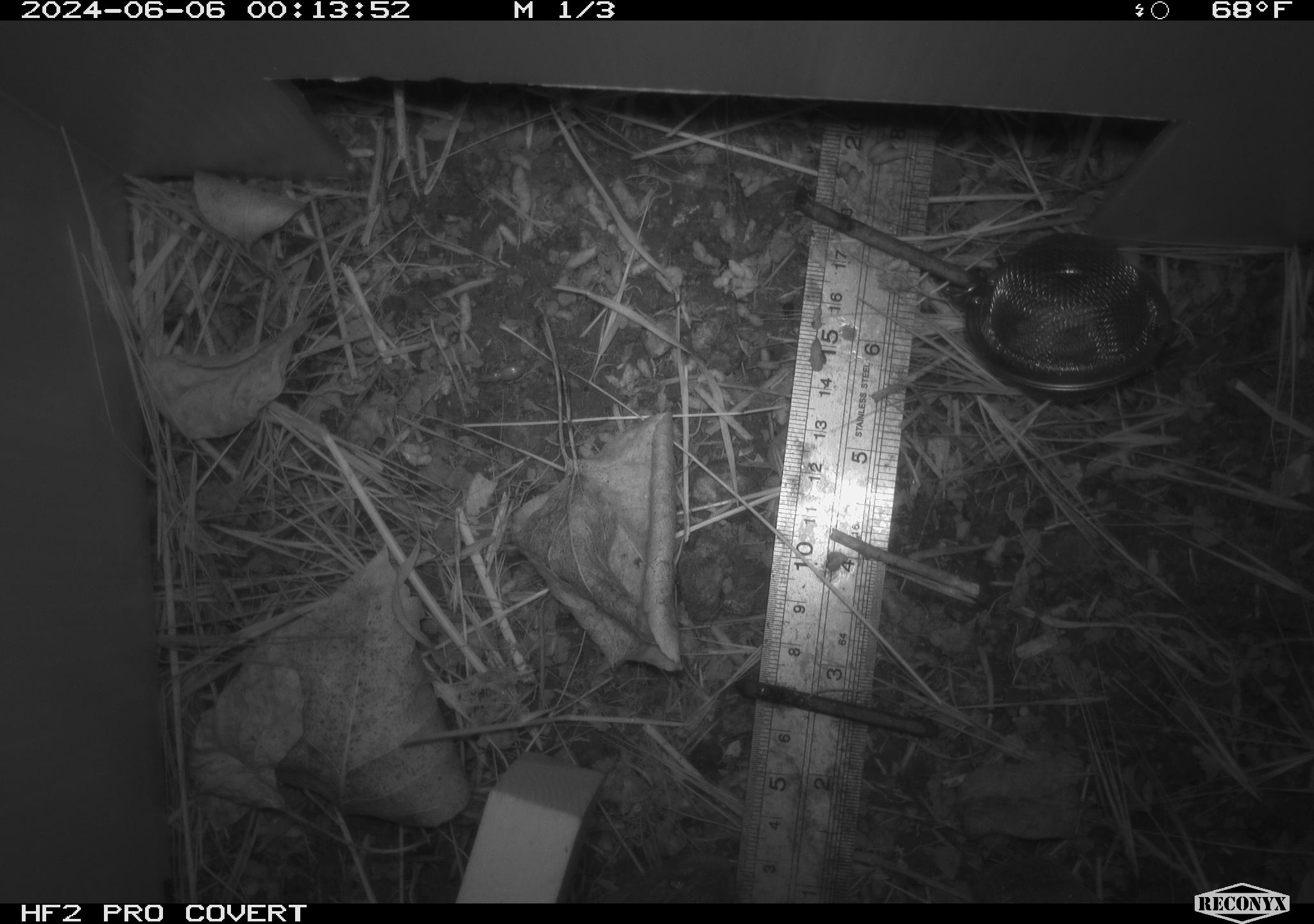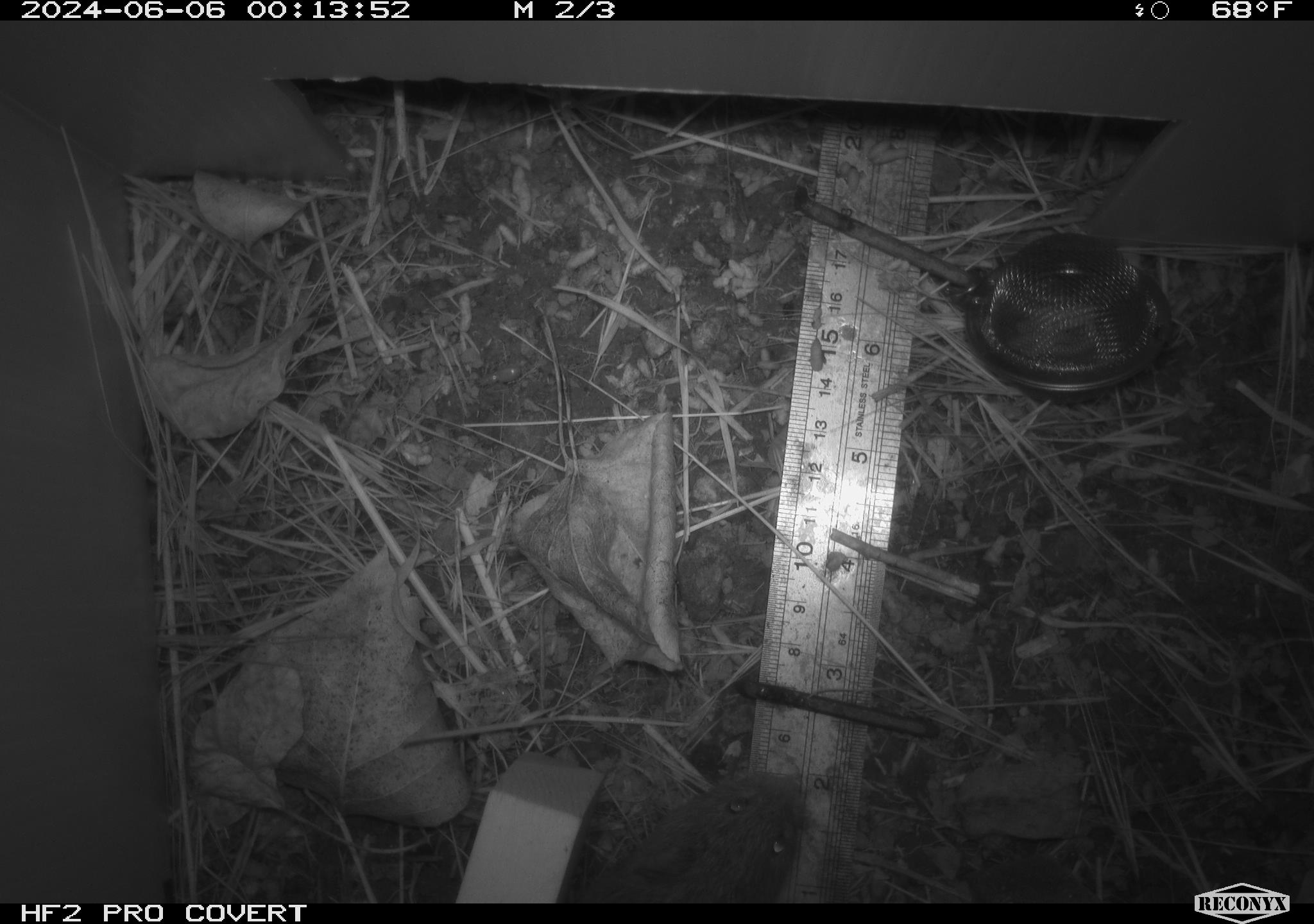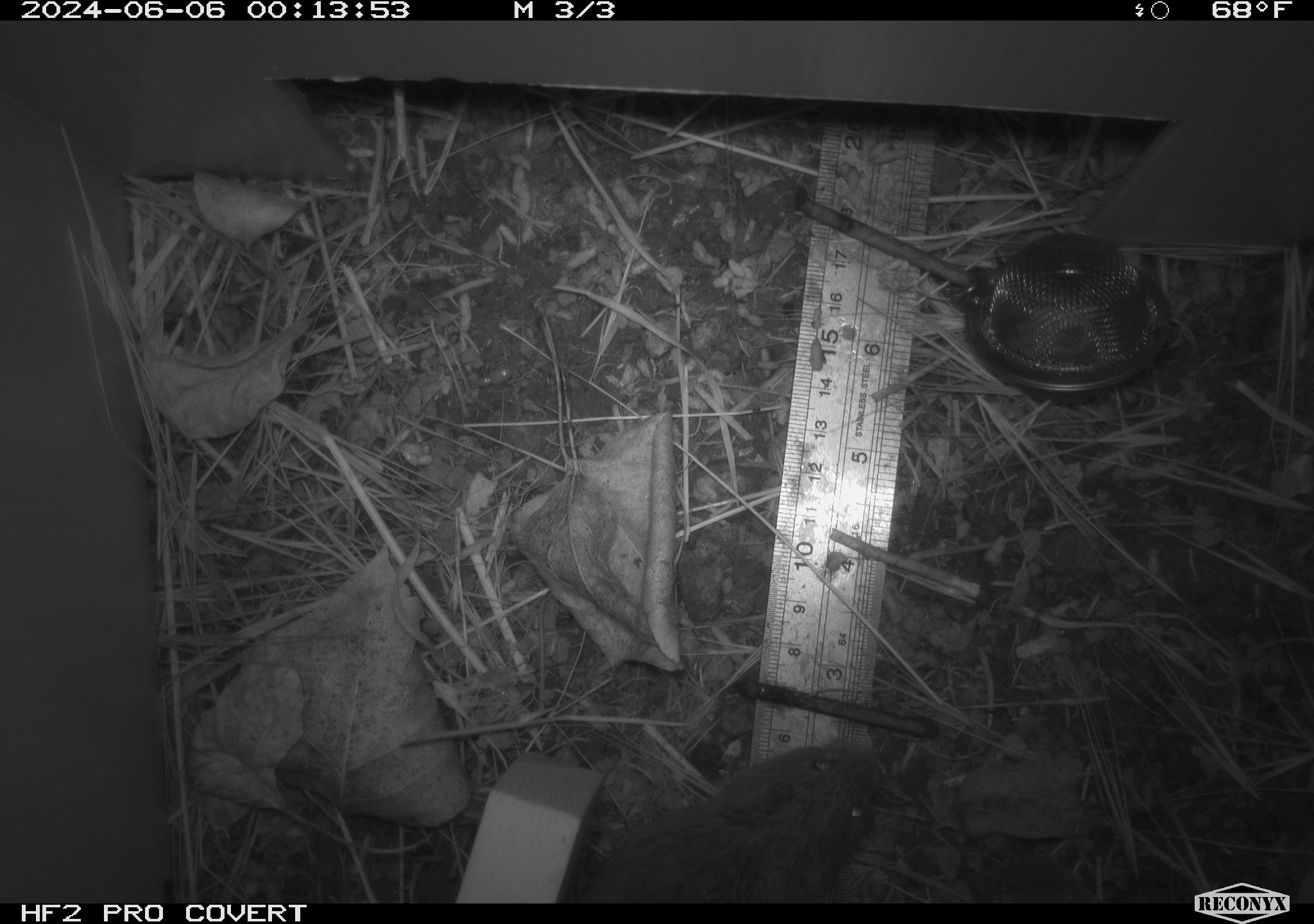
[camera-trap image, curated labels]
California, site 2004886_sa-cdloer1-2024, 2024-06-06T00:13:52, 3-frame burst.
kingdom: Animalia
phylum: Chordata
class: Mammalia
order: Rodentia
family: Cricetidae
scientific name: Arvicolinae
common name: voles, lemmings, and muskrats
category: arvicolinae subfamily